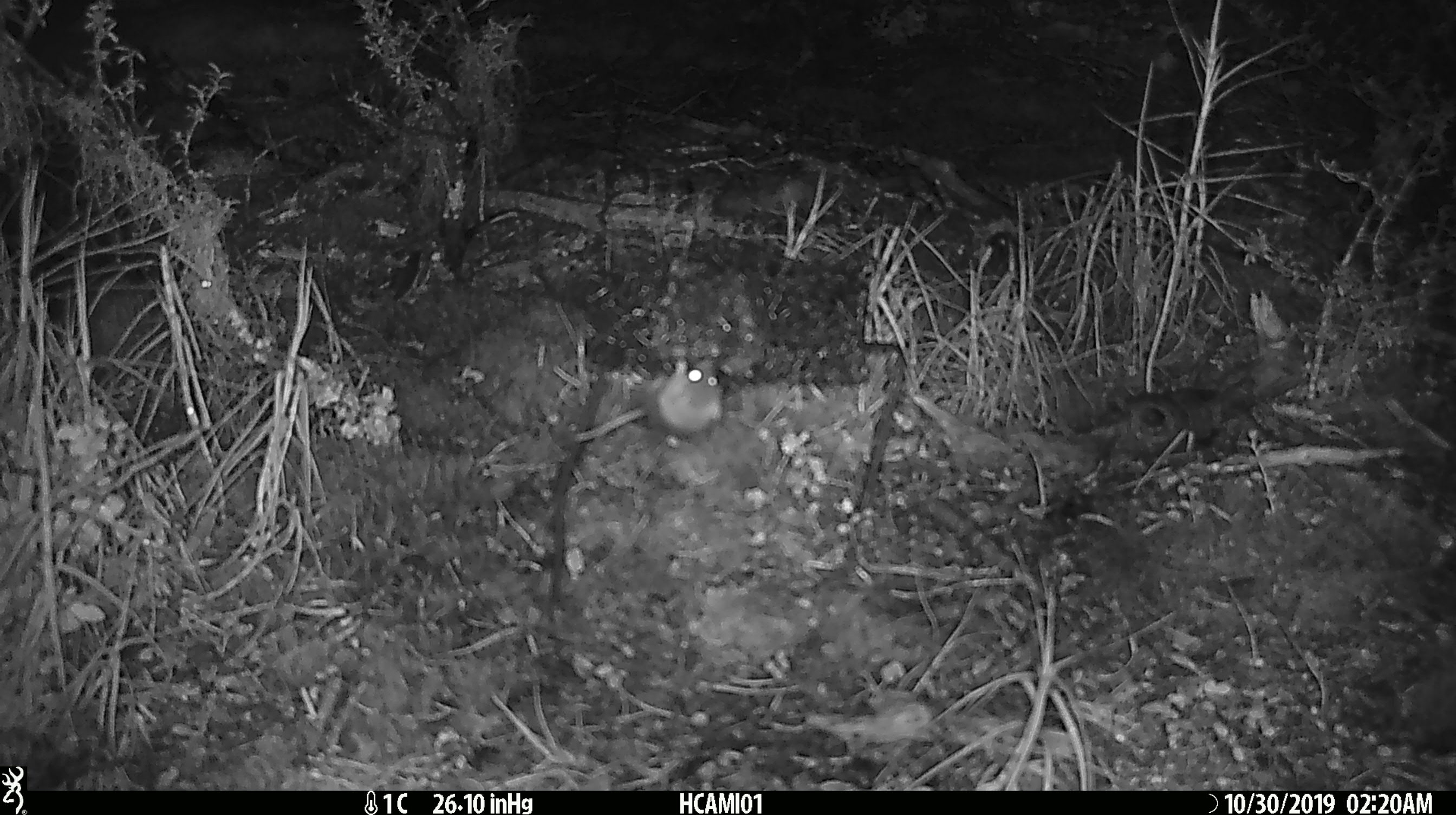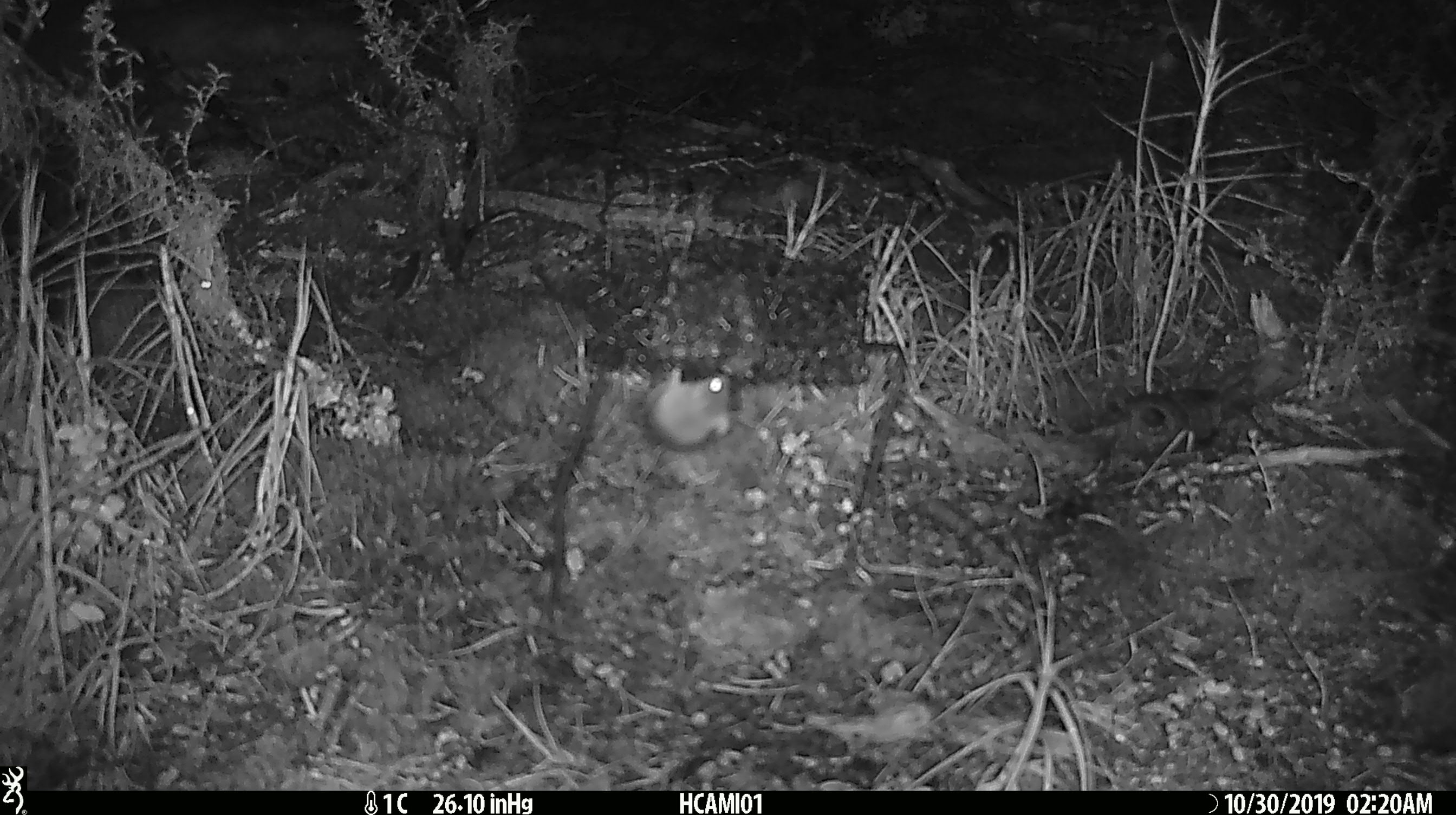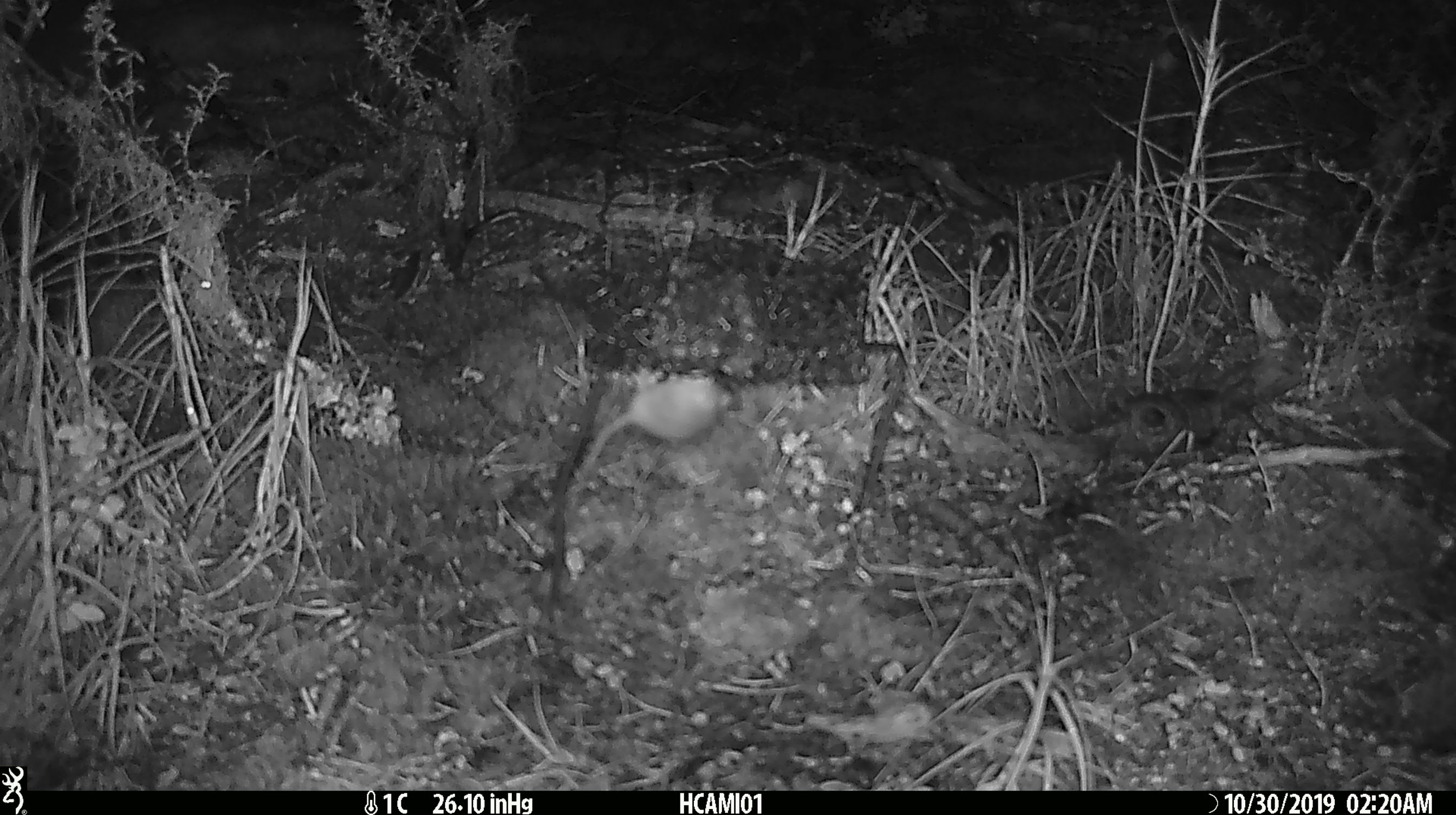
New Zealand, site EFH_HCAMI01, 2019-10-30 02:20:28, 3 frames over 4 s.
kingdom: Animalia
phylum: Chordata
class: Mammalia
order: Rodentia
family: Muridae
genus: Mus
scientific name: Mus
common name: mouse